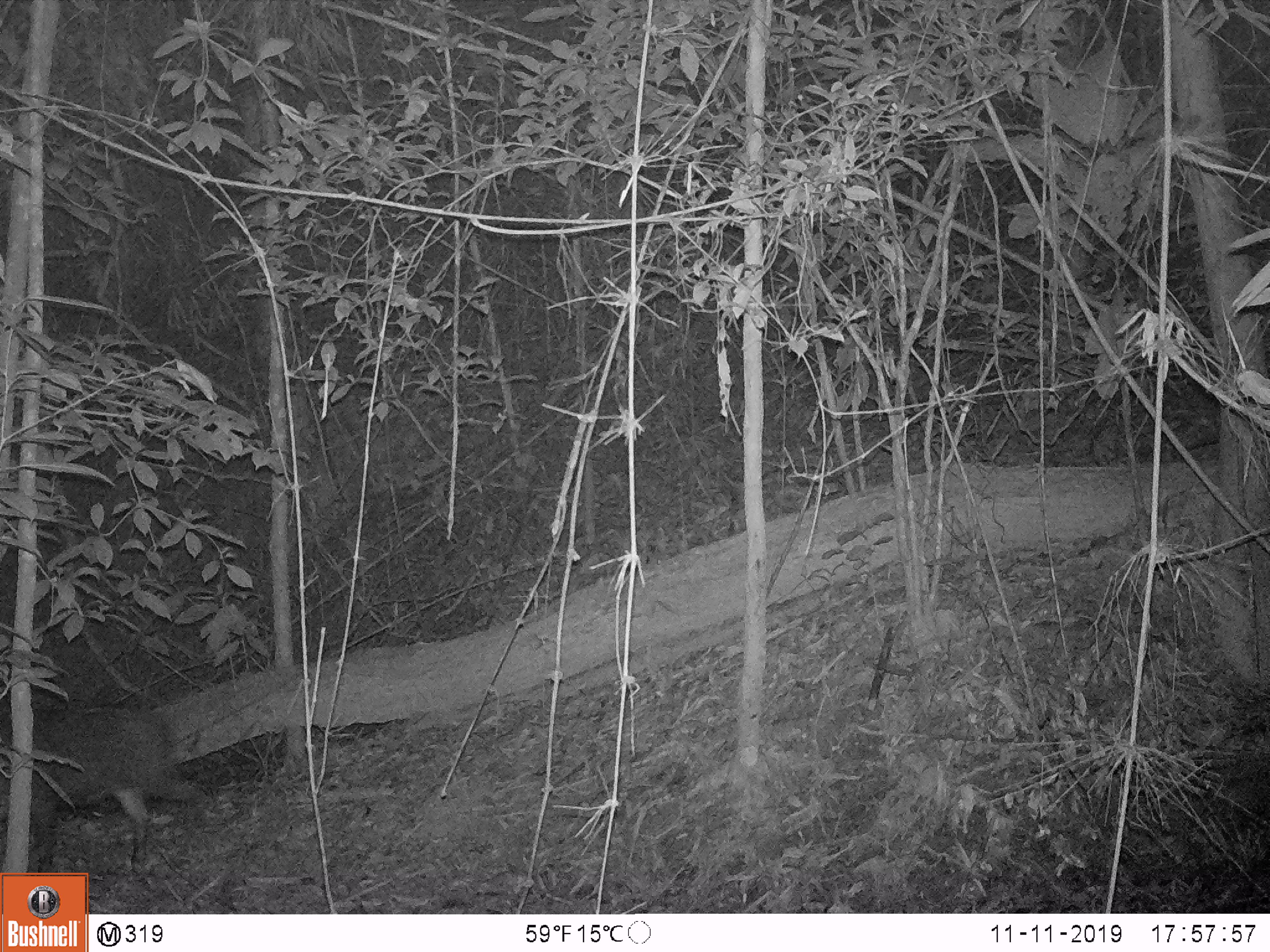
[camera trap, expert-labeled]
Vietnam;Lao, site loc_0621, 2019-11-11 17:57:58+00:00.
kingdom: Animalia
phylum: Chordata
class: Mammalia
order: Artiodactyla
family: Suidae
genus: Sus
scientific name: Sus scrofa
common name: eurasian wild pig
Eurasian wild pig (Sus scrofa). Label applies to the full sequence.